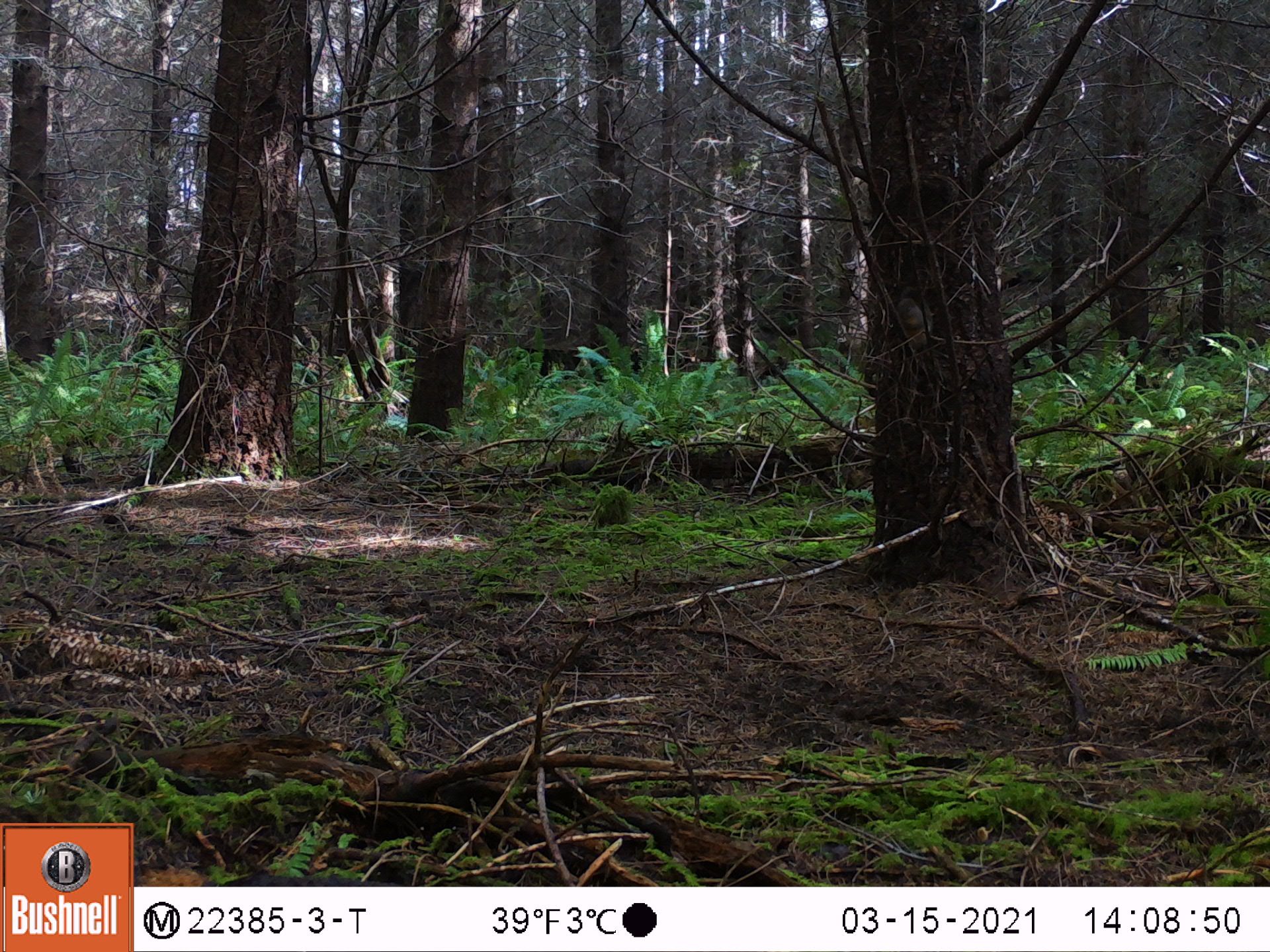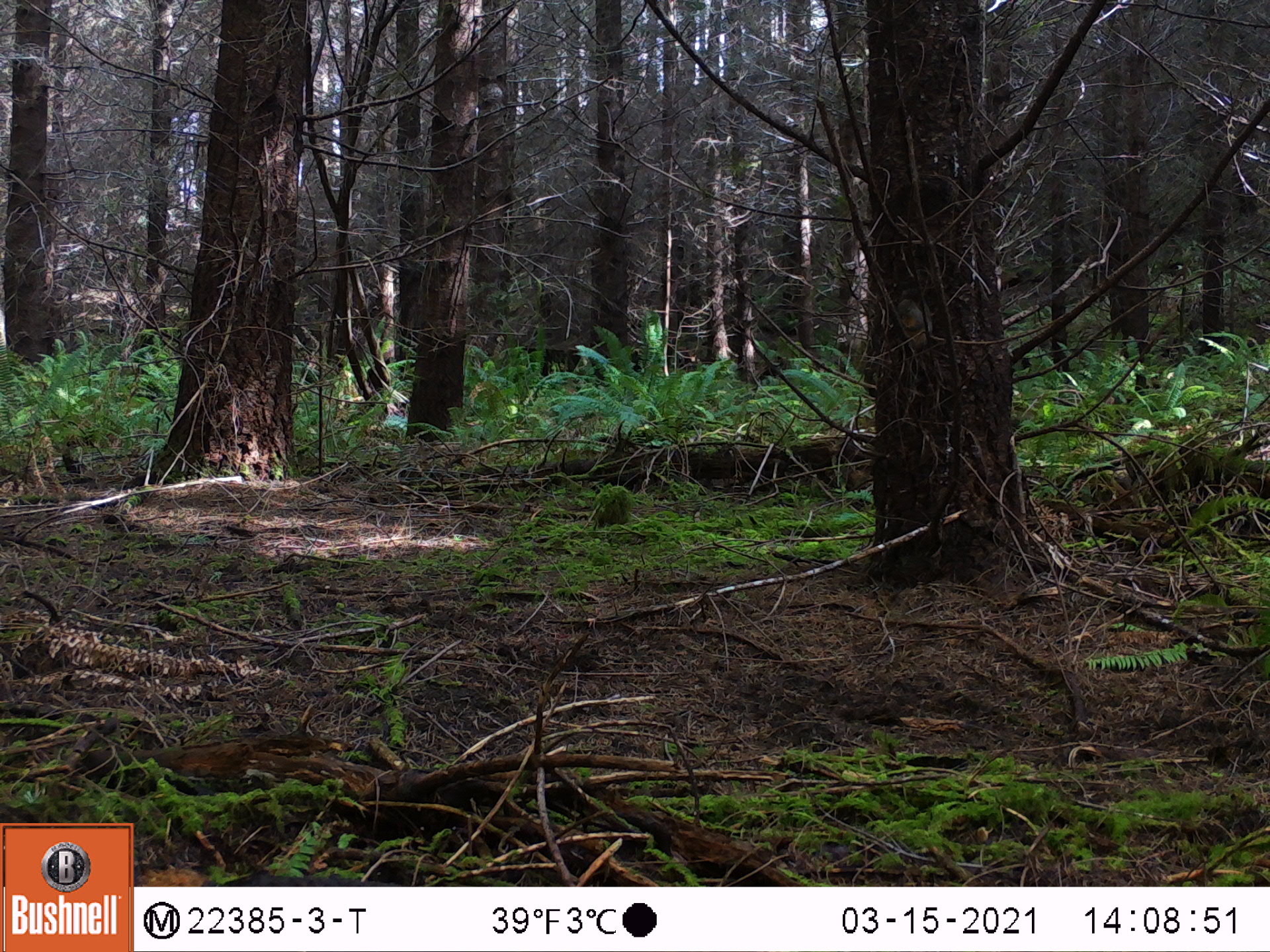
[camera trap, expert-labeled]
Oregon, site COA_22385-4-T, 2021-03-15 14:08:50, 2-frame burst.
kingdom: Animalia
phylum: Chordata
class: Mammalia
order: Rodentia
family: Sciuridae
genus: Tamiasciurus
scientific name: Tamiasciurus douglasii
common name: douglas squirrel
Douglas squirrel (Tamiasciurus douglasii).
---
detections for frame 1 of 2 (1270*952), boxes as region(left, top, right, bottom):
douglas squirrel: region(890, 296, 933, 348)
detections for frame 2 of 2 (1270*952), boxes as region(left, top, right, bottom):
douglas squirrel: region(889, 287, 938, 354)